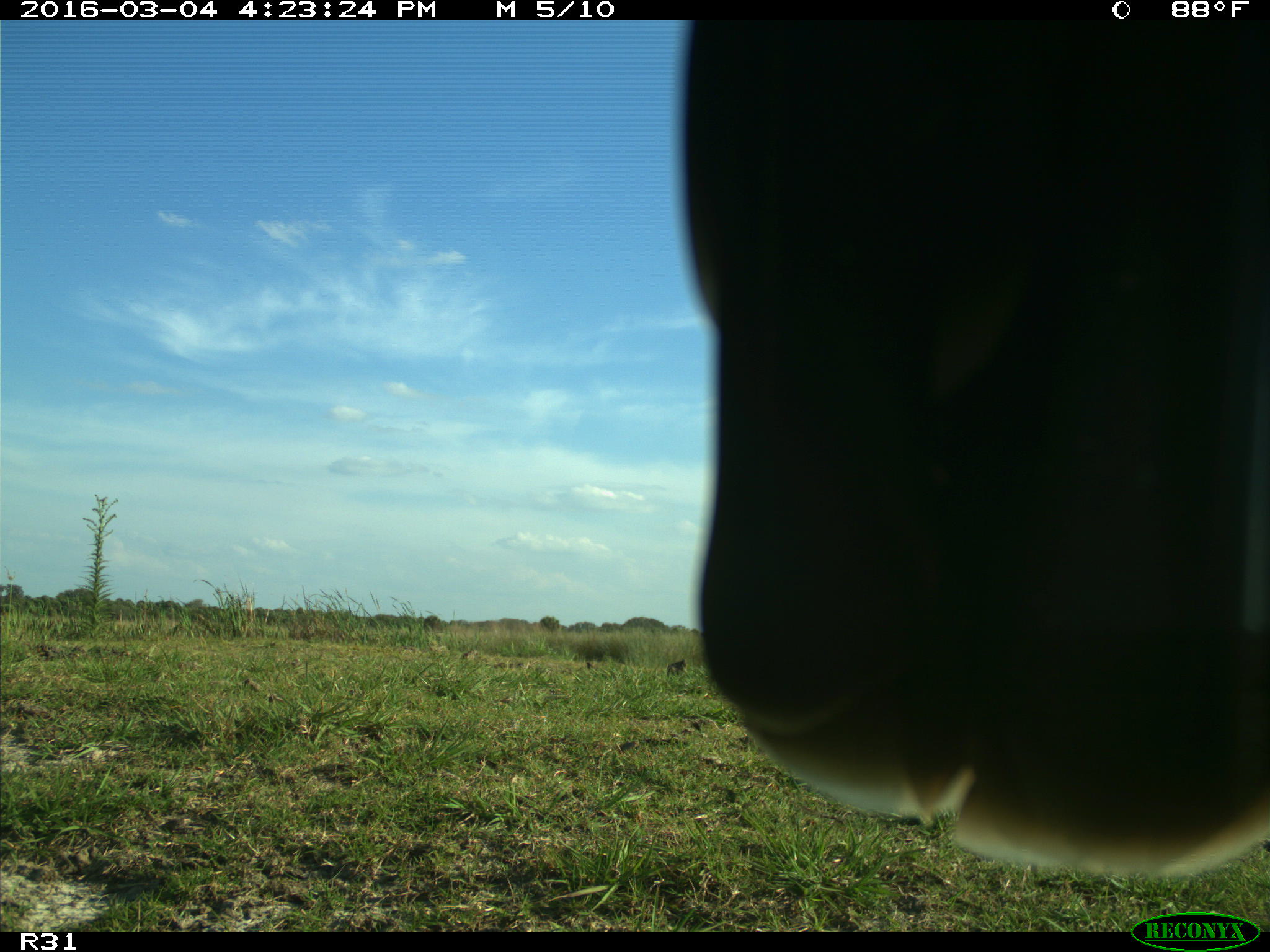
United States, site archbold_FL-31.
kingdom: Animalia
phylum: Chordata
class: Aves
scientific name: Aves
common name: birds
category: unidentified bird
Unidentified bird (birds) (Aves).